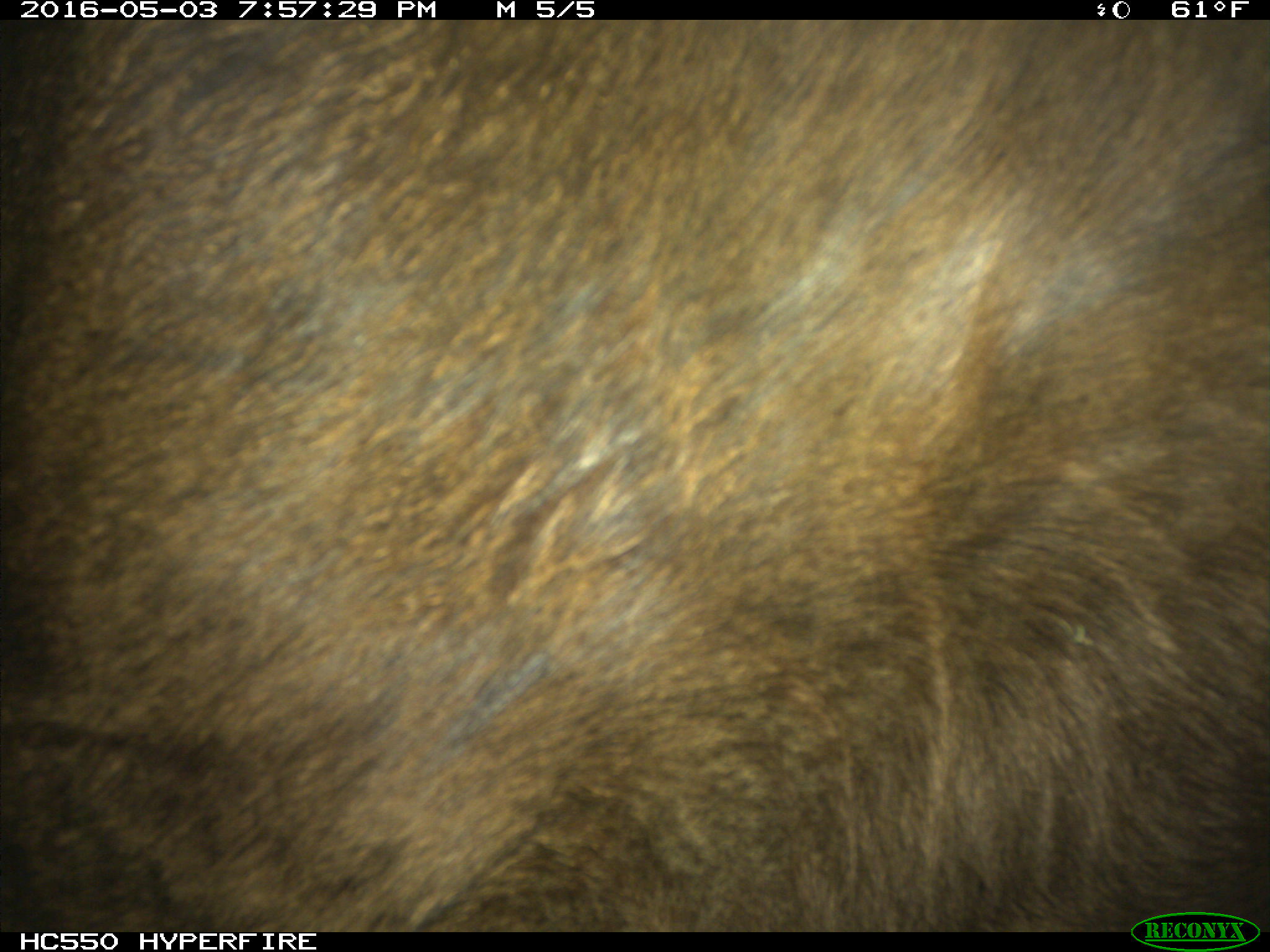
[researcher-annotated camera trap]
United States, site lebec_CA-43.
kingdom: Animalia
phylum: Chordata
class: Mammalia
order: Artiodactyla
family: Bovidae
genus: Bos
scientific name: Bos taurus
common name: domestic cow